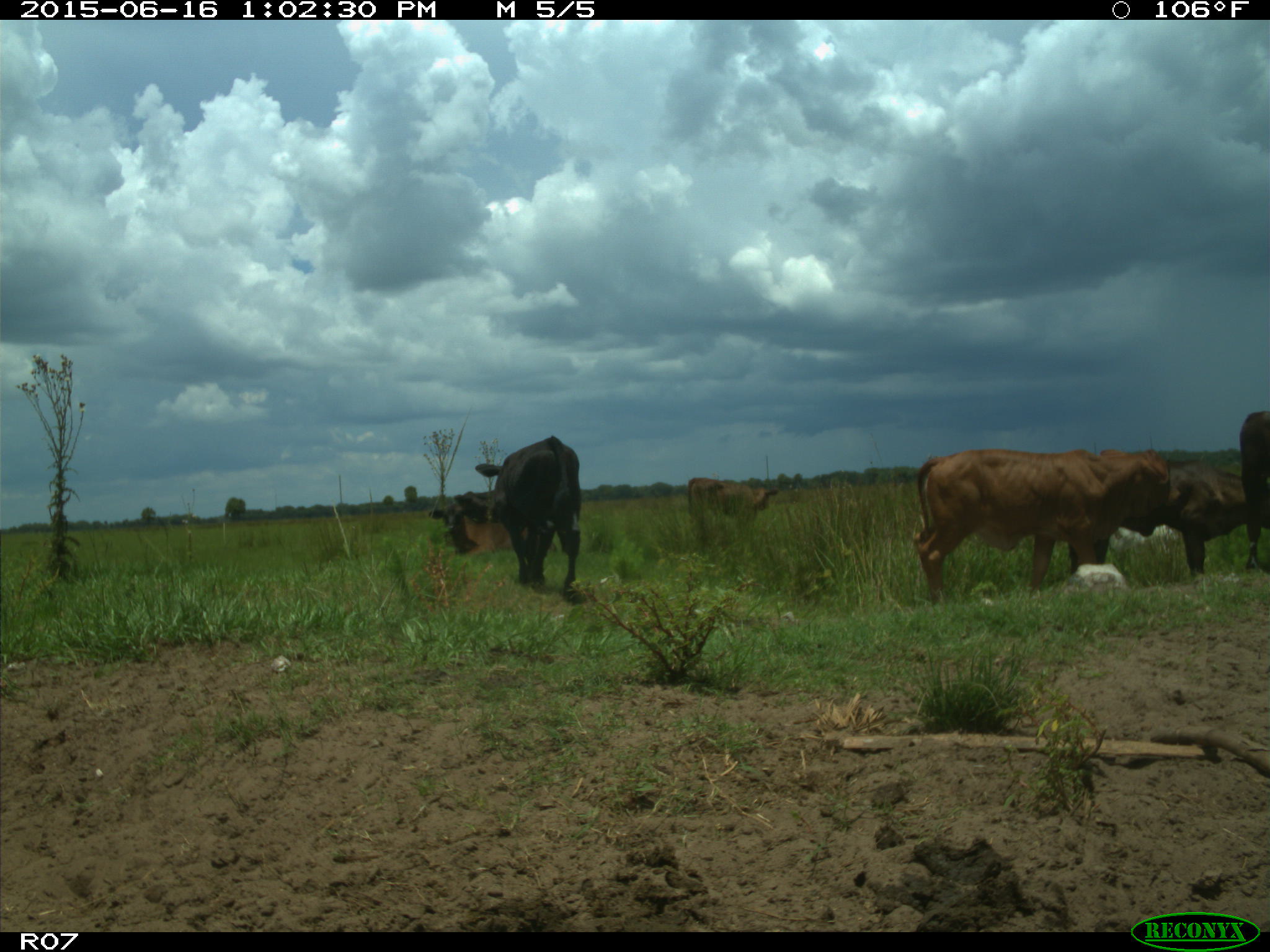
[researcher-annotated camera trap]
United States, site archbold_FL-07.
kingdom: Animalia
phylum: Chordata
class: Mammalia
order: Artiodactyla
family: Bovidae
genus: Bos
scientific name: Bos taurus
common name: domestic cow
Bos taurus (domestic cow).